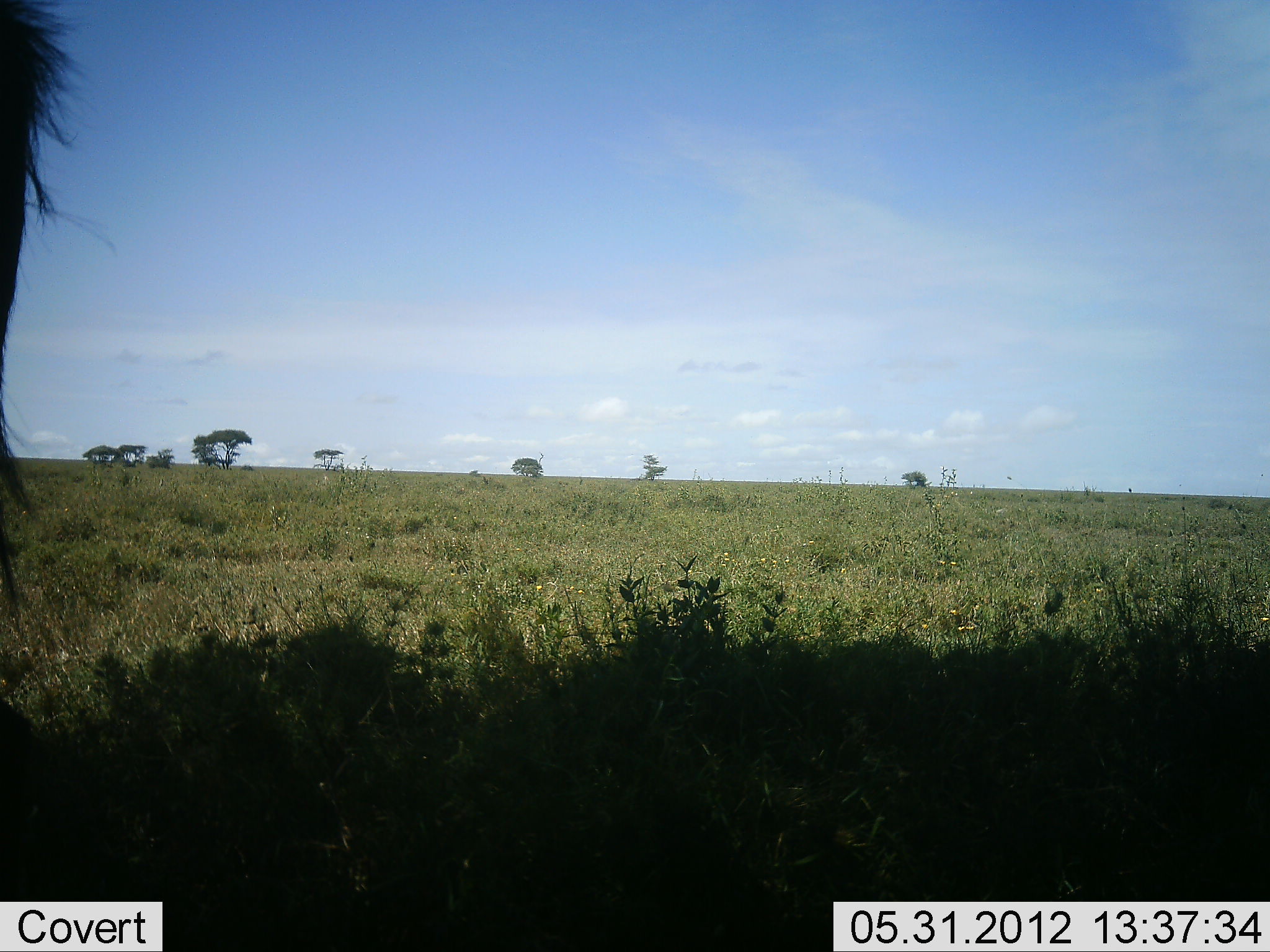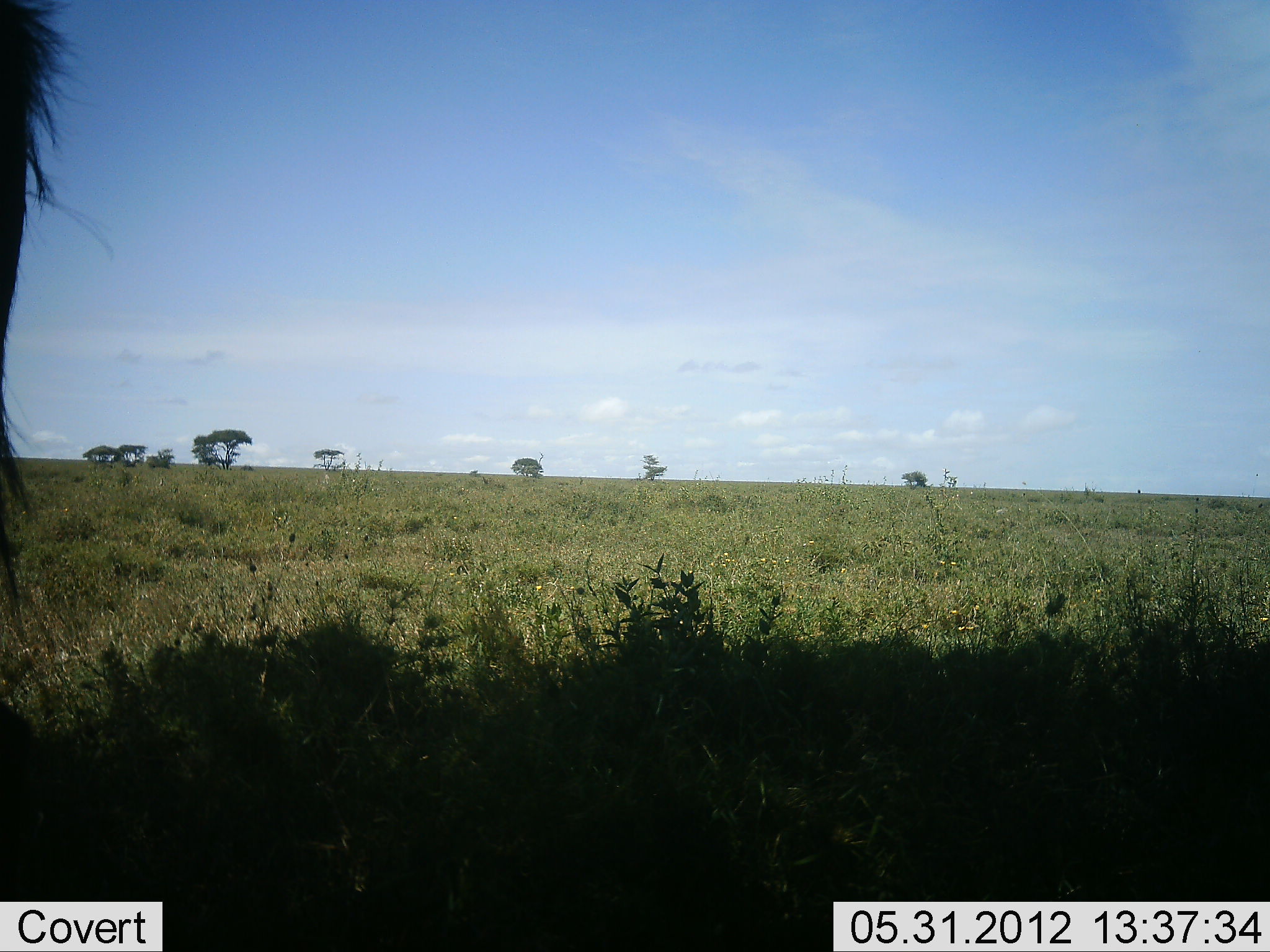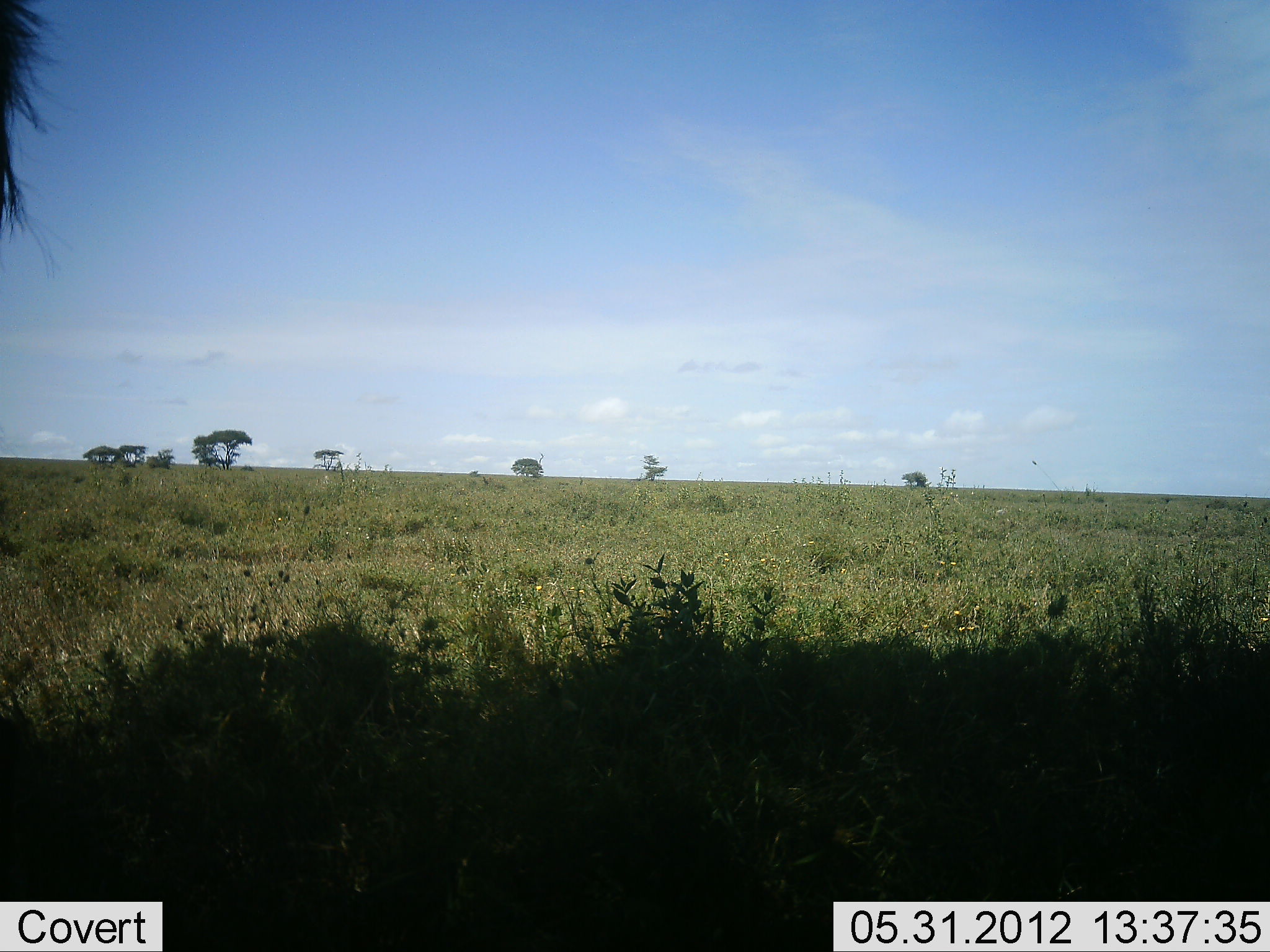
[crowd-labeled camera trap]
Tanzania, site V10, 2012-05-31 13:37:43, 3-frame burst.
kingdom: Animalia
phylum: Chordata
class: Mammalia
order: Artiodactyla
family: Bovidae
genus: Connochaetes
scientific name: Connochaetes taurinus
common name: blue wildebeest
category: wildebeest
Wildebeest (blue wildebeest) (Connochaetes taurinus), count 1. Behavior (volunteer vote fractions): standing 100%, resting 0%, moving 0%, interacting 0%. Young present (vote fraction): 0%. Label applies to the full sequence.